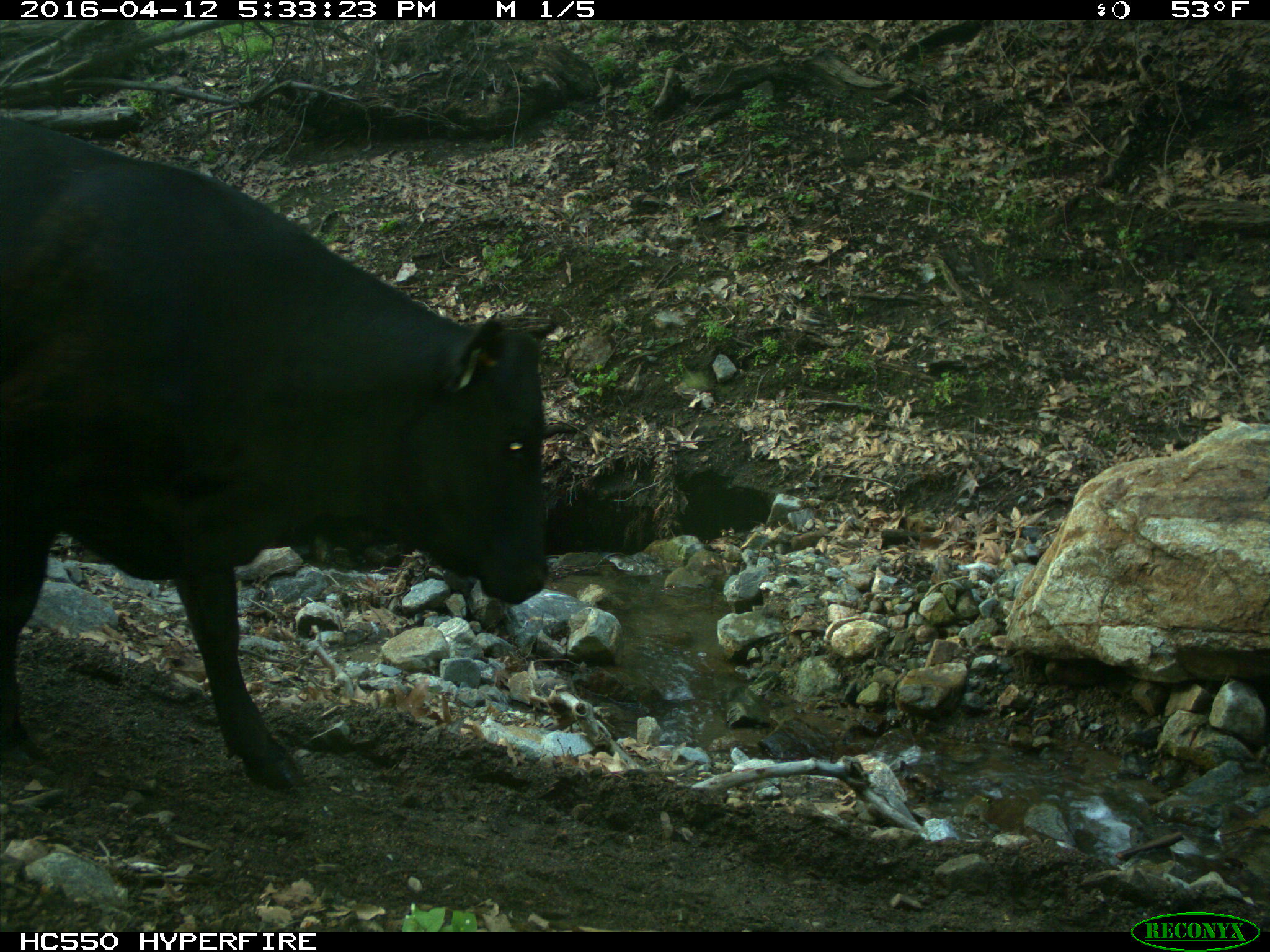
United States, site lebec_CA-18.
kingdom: Animalia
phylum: Chordata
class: Mammalia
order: Artiodactyla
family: Bovidae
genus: Bos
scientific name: Bos taurus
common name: domestic cow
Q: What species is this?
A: Bos taurus (domestic cow).